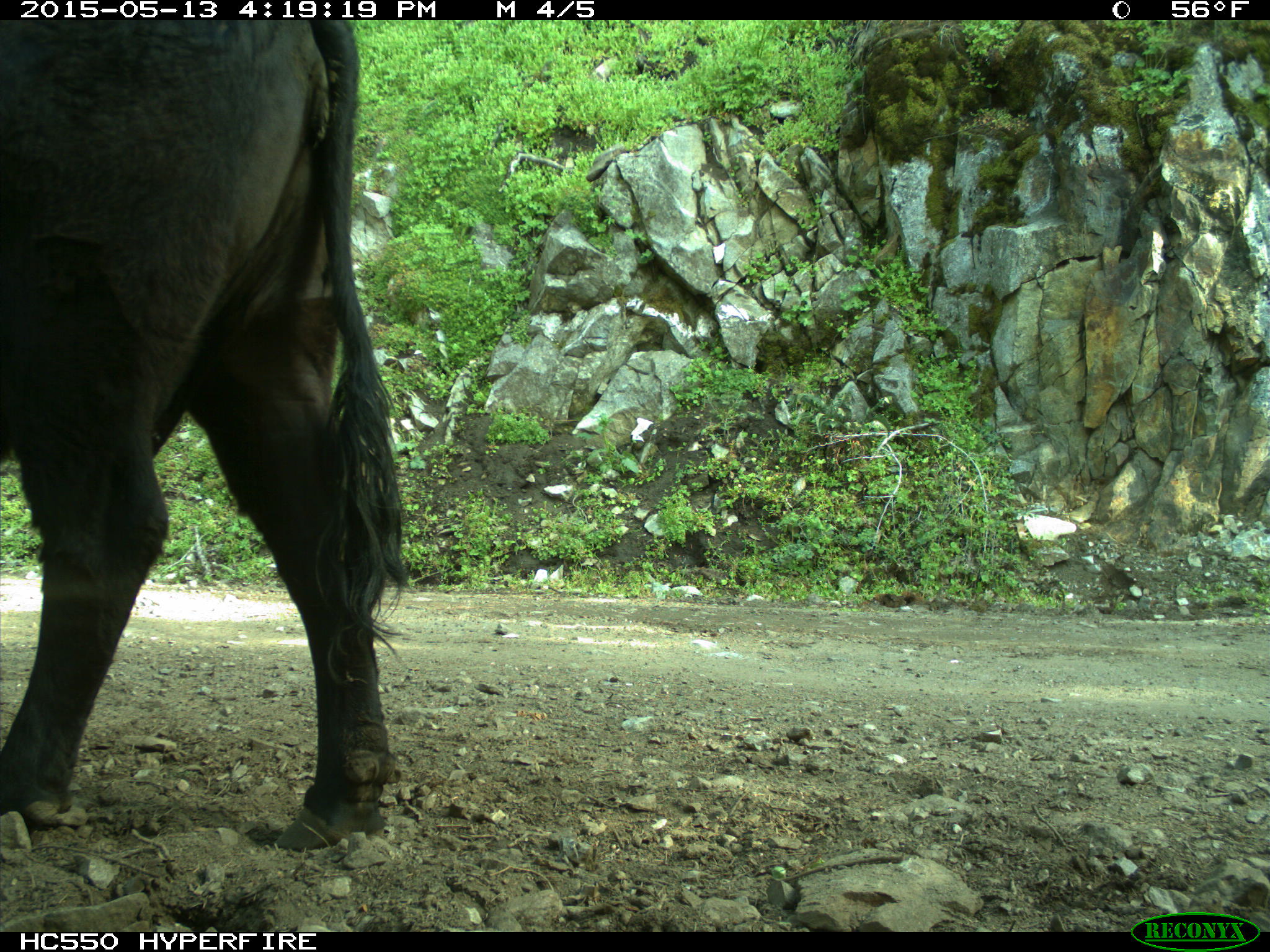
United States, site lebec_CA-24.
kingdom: Animalia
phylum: Chordata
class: Mammalia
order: Artiodactyla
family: Bovidae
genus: Bos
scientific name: Bos taurus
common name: domestic cow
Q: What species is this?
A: Bos taurus (domestic cow).